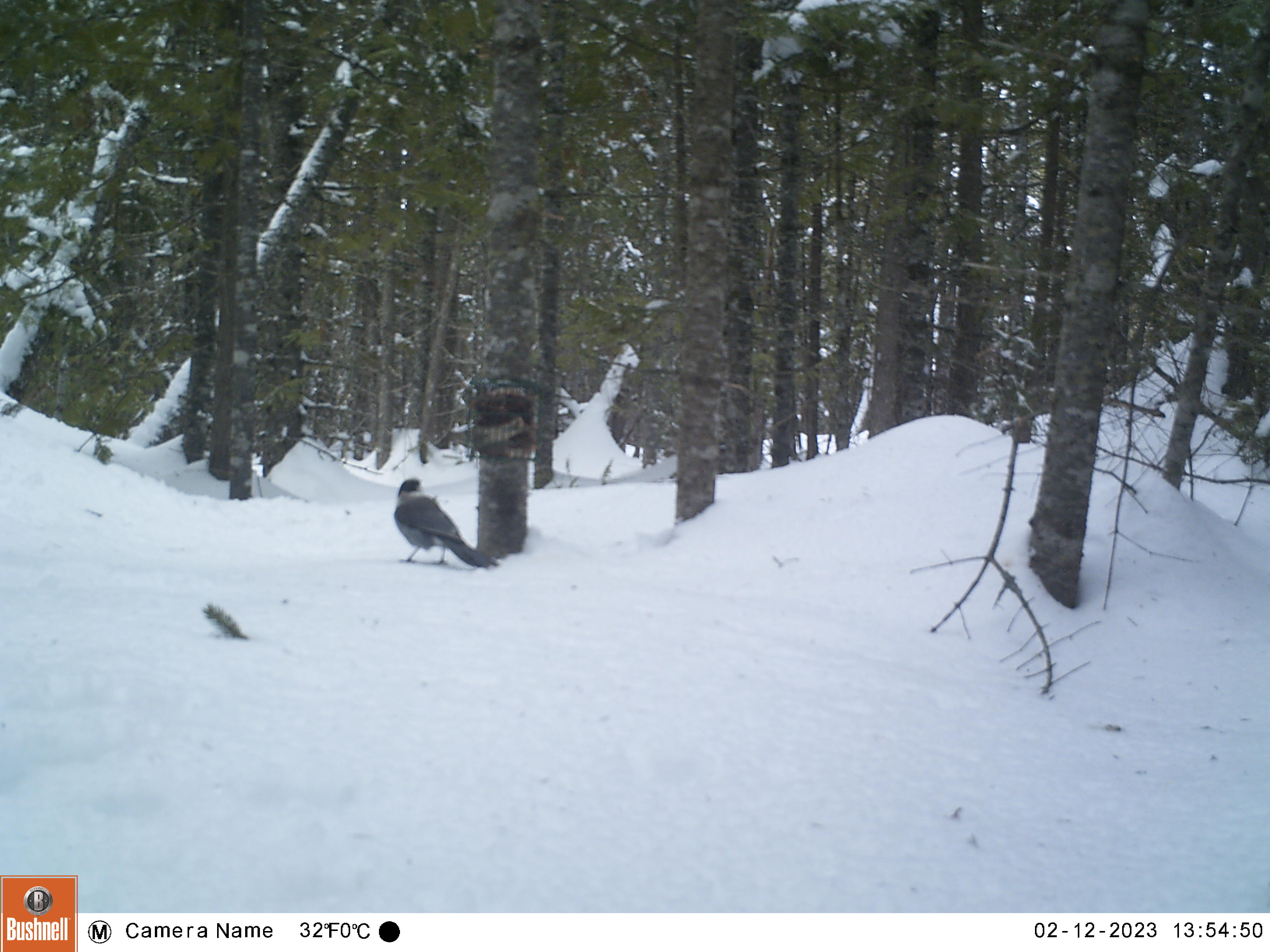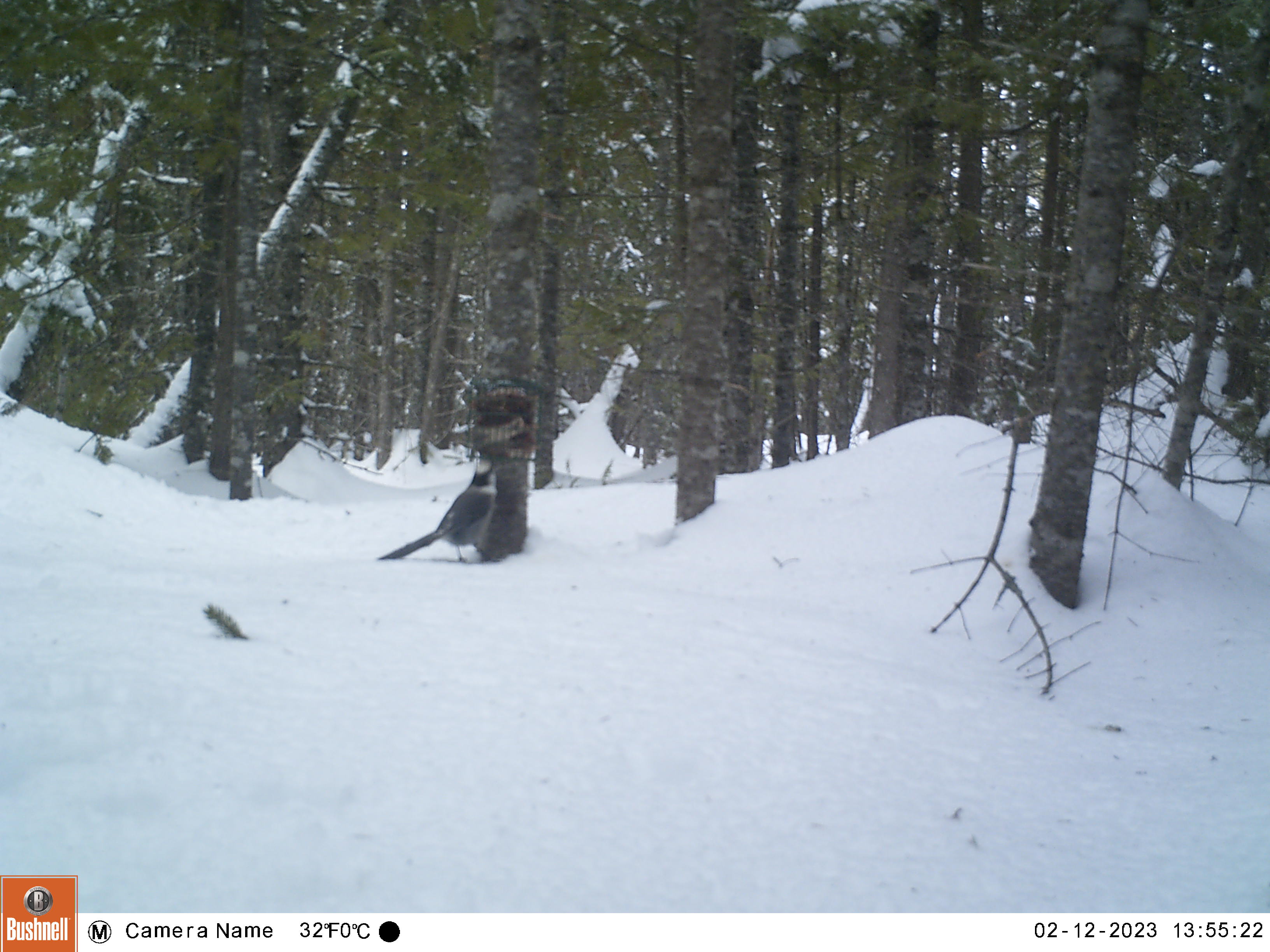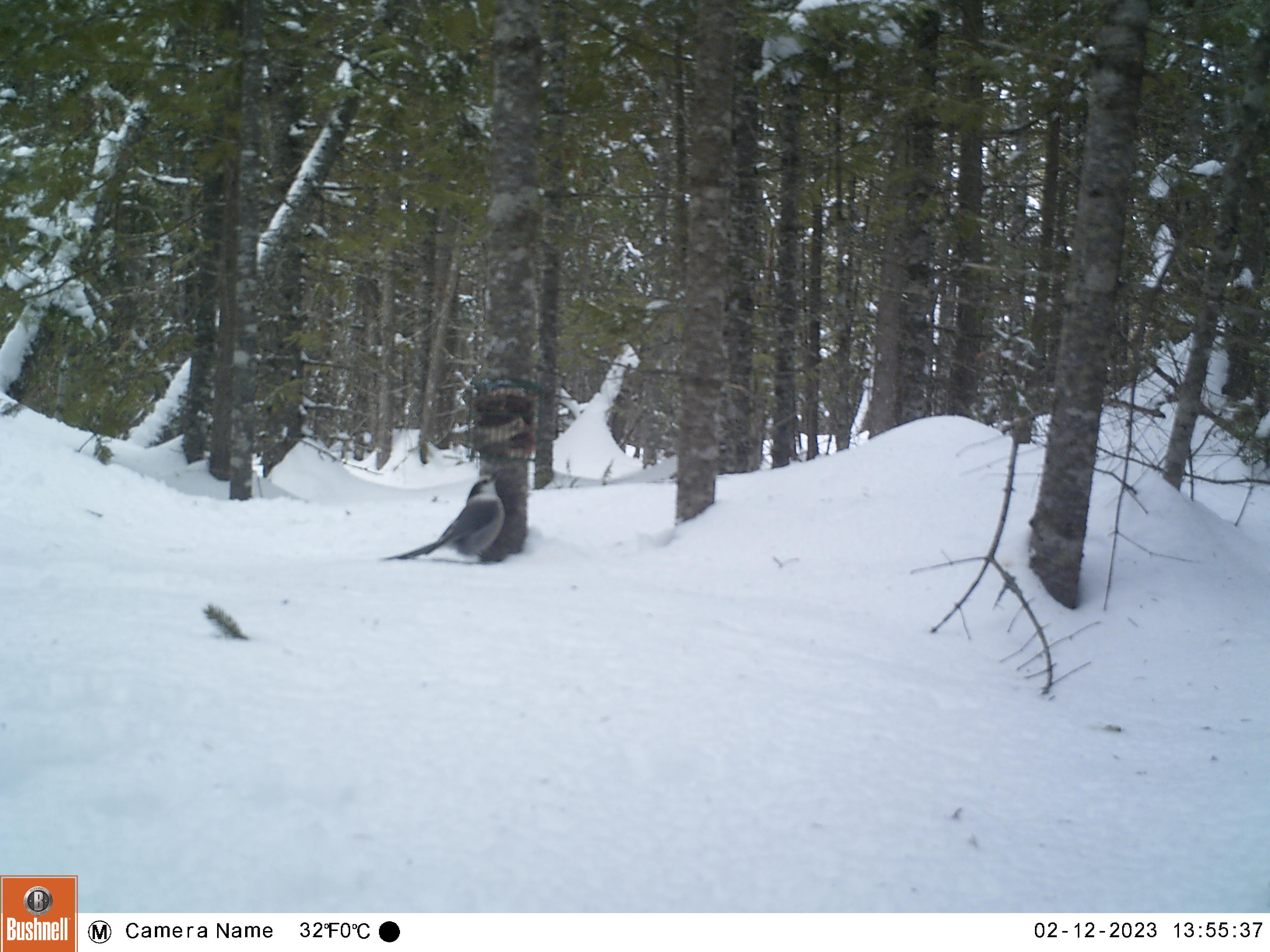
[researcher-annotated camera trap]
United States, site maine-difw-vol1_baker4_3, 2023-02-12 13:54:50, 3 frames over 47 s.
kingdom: Animalia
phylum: Chordata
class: Aves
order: Passeriformes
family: Corvidae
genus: Perisoreus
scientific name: Perisoreus canadensis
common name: canada jay